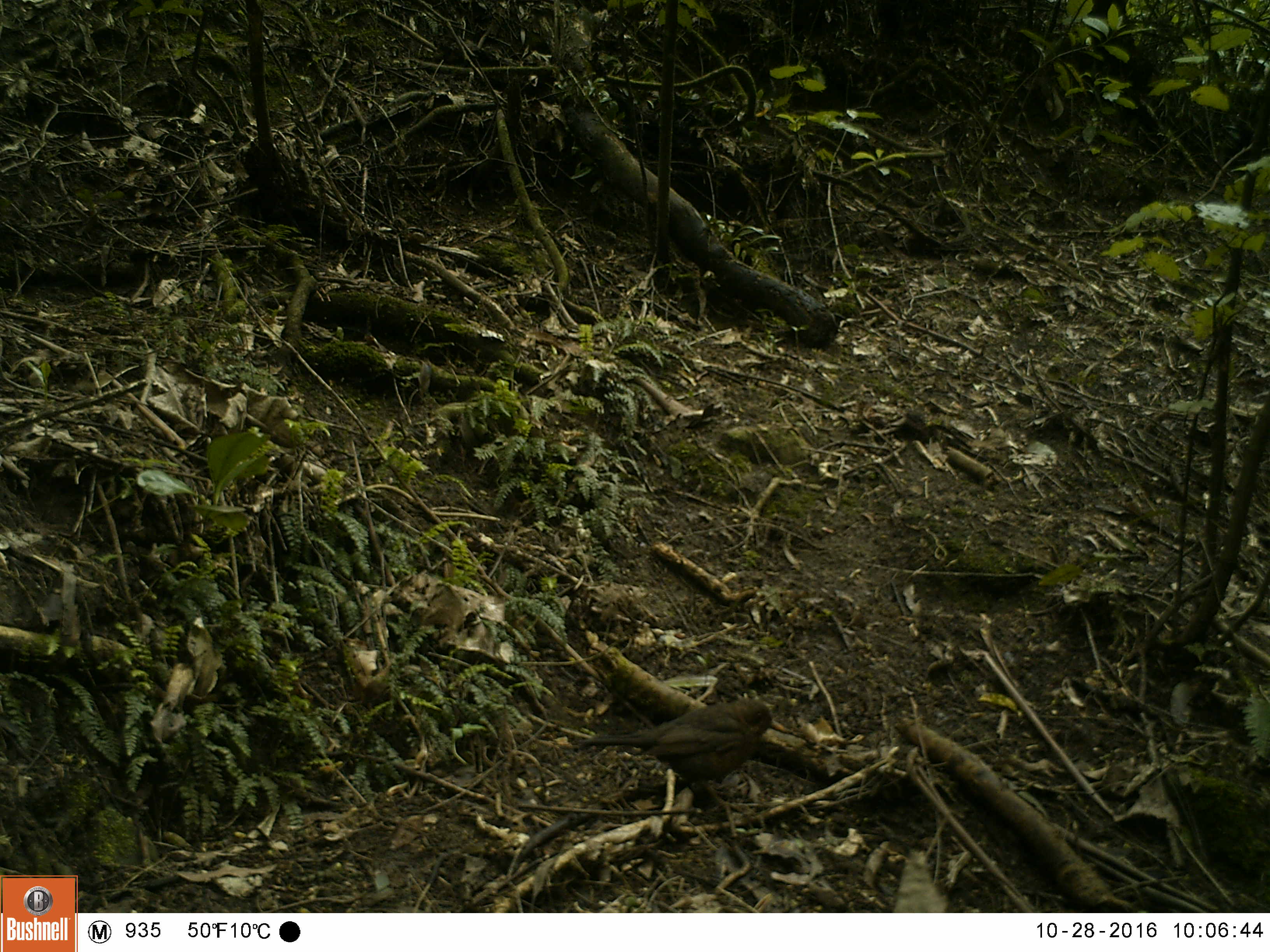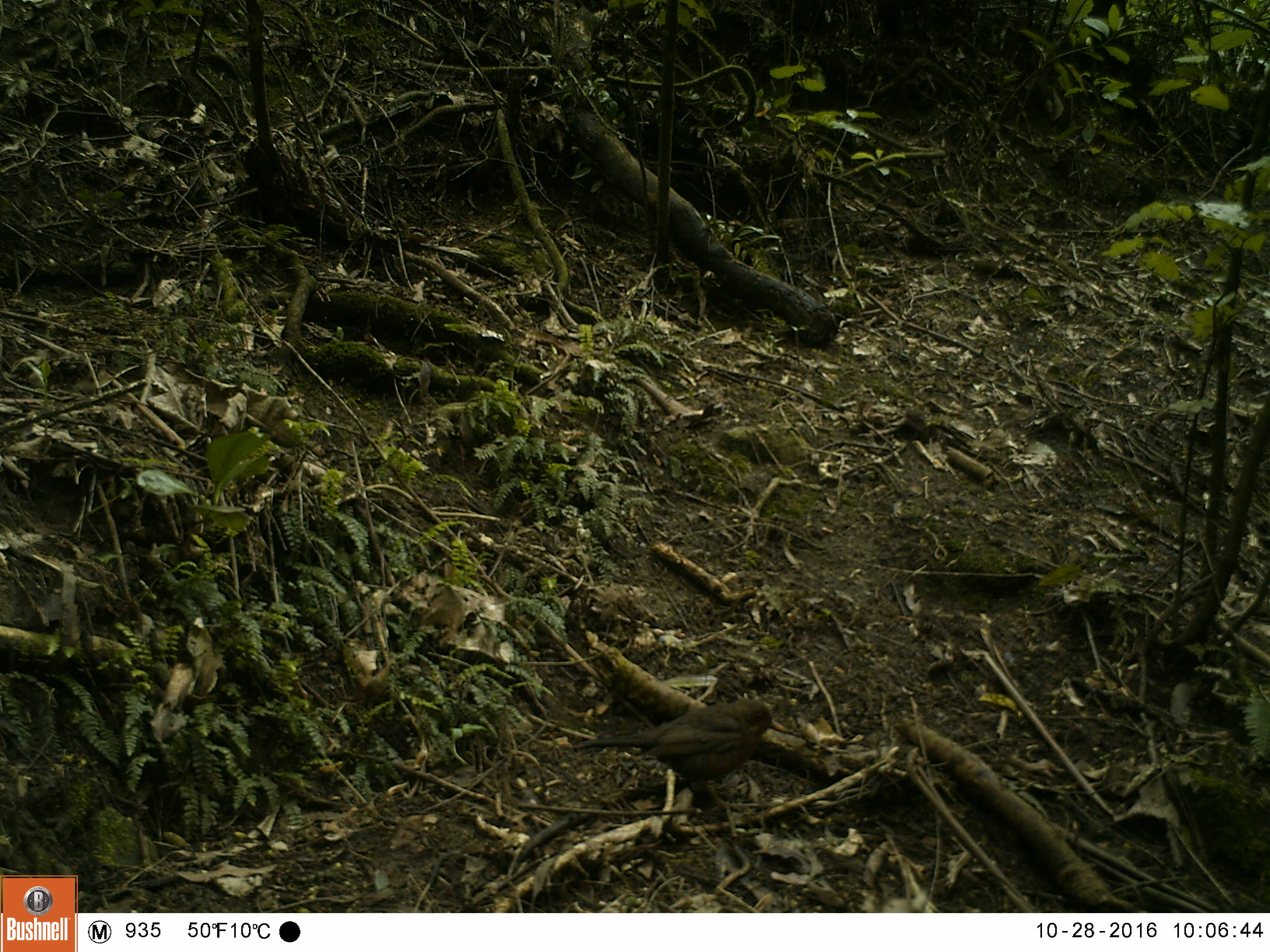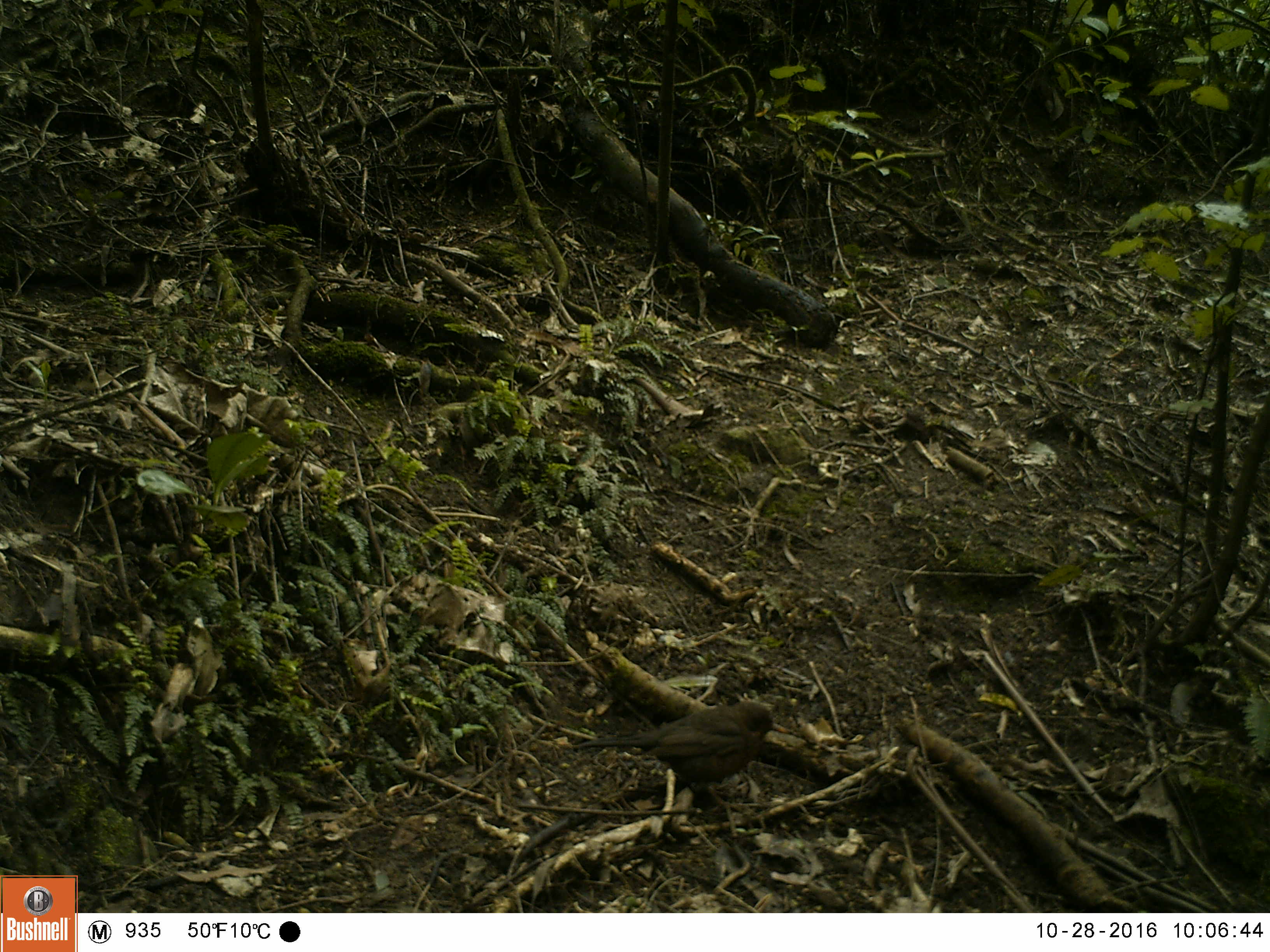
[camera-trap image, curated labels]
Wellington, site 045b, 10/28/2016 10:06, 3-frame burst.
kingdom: Animalia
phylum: Chordata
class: Aves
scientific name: Aves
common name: bird